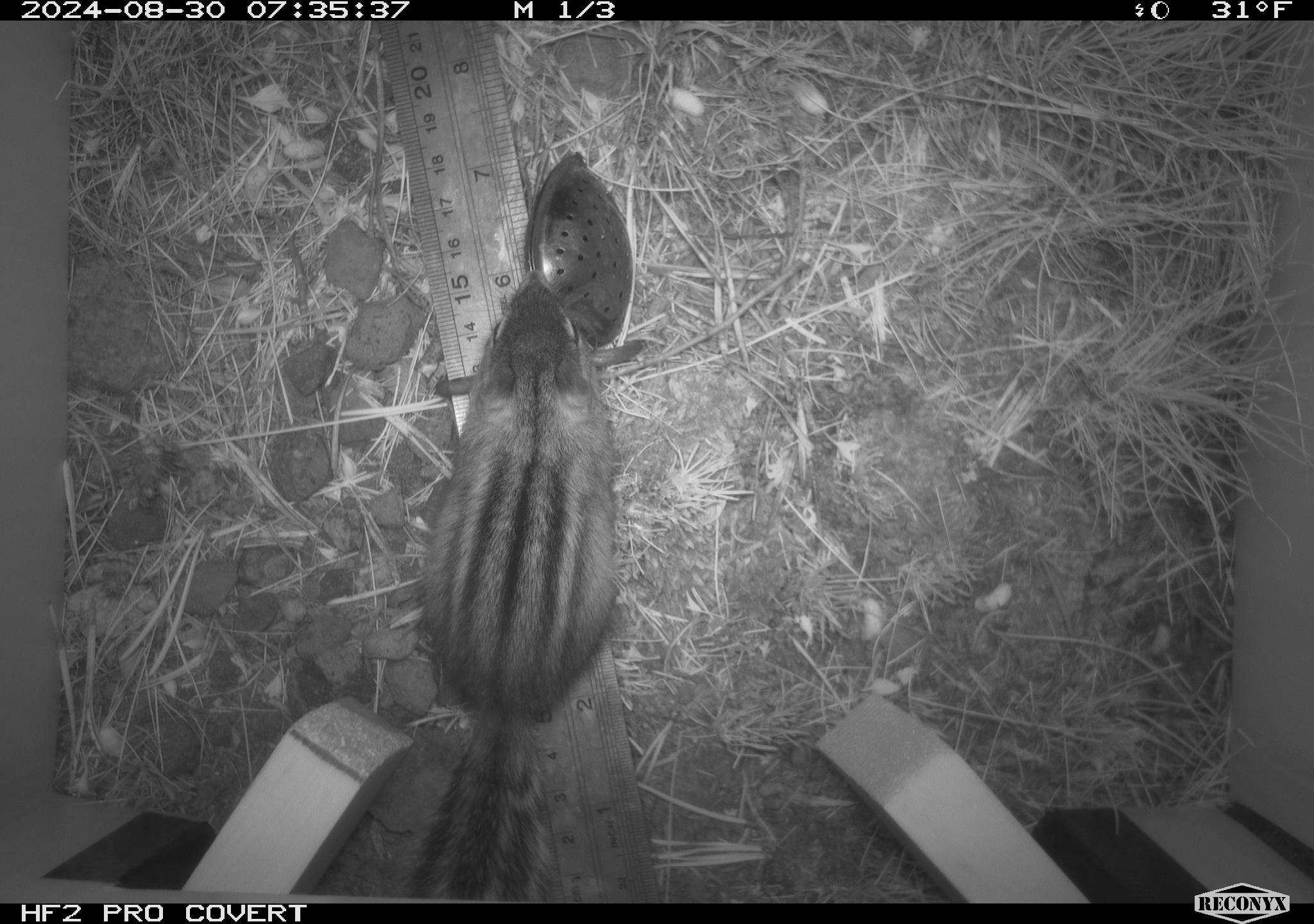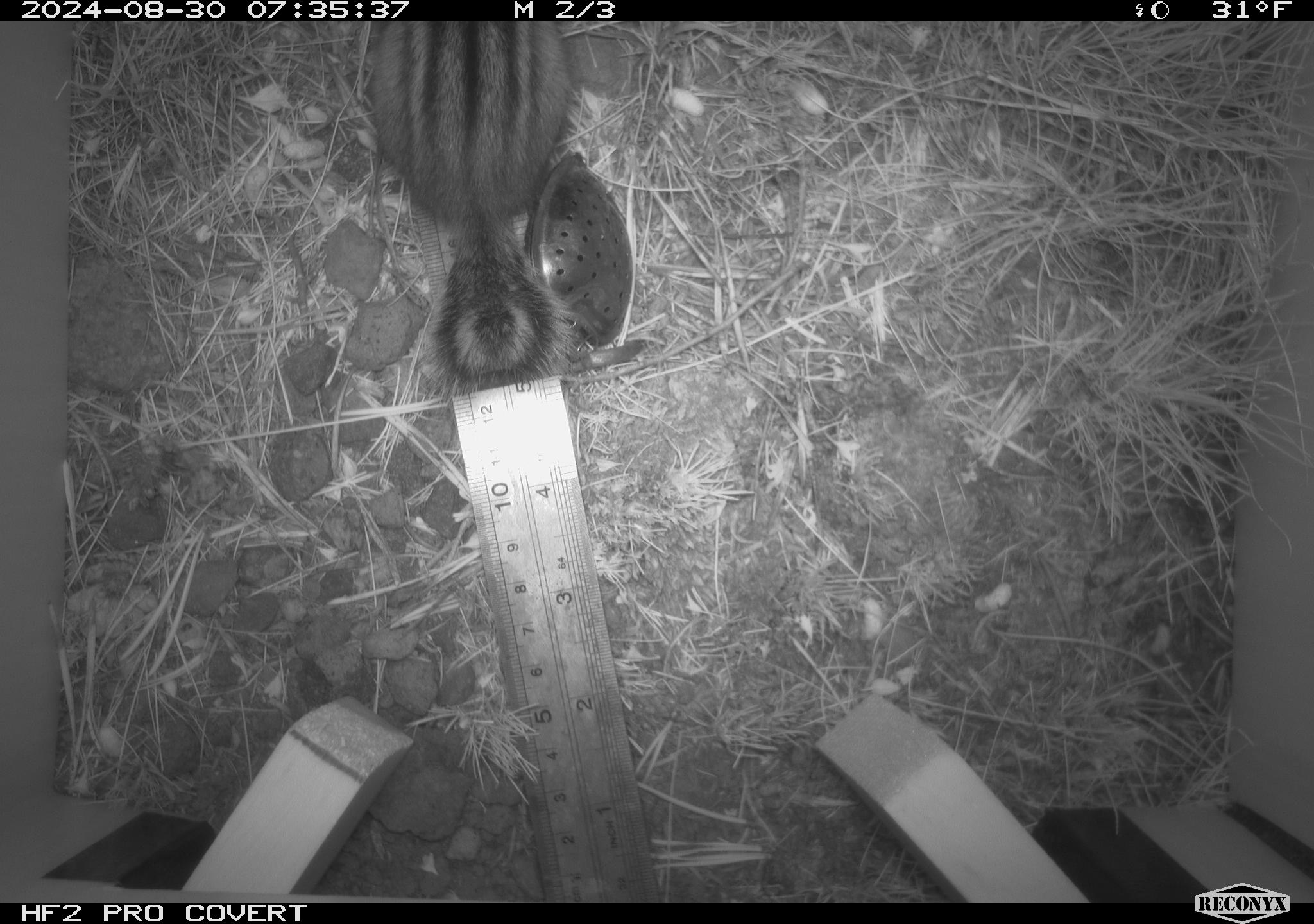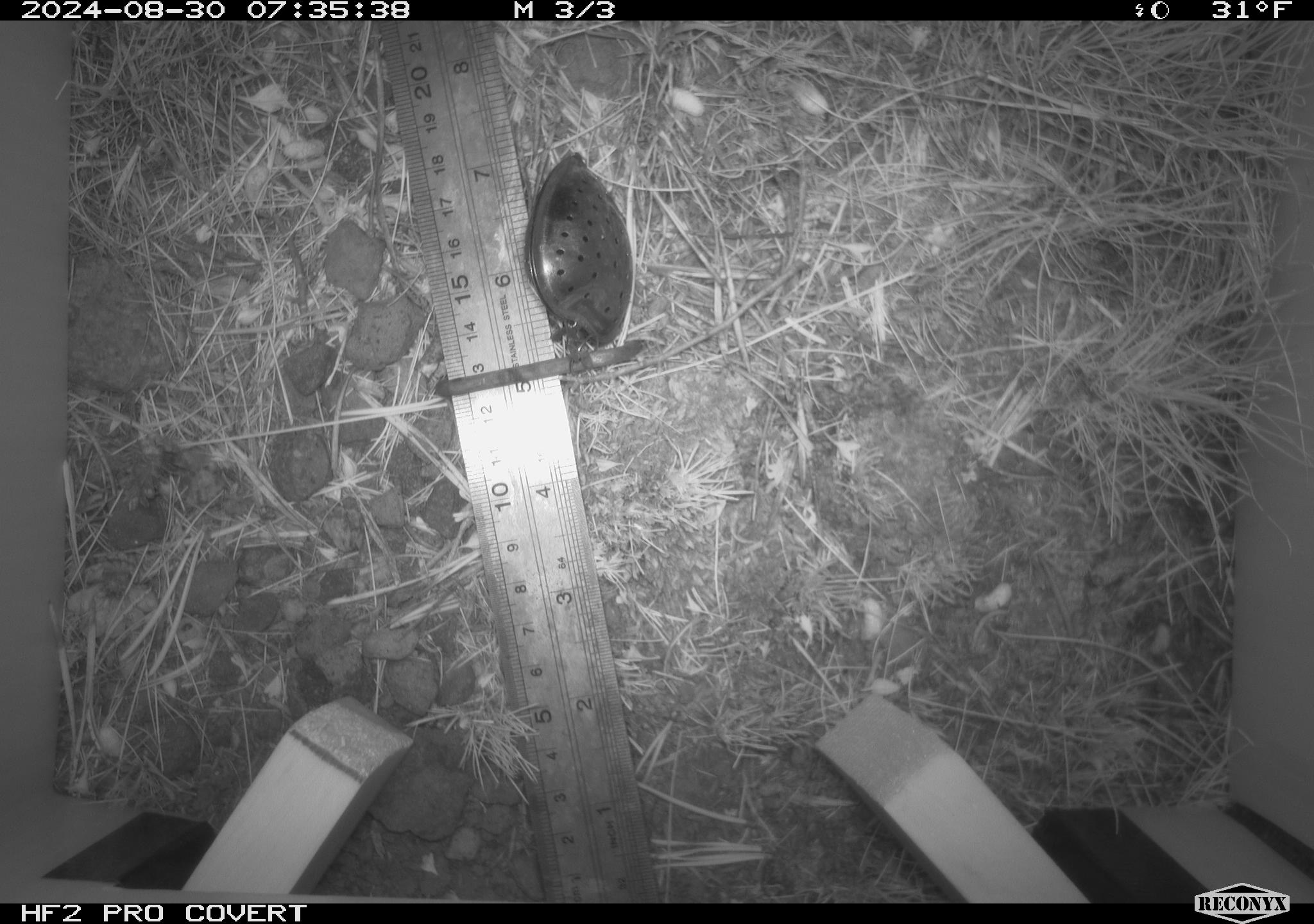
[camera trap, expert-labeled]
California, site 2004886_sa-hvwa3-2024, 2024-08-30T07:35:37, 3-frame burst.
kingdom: Animalia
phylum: Chordata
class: Mammalia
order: Rodentia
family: Sciuridae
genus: Neotamias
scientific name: Neotamias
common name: western chipmunks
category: neotamias species